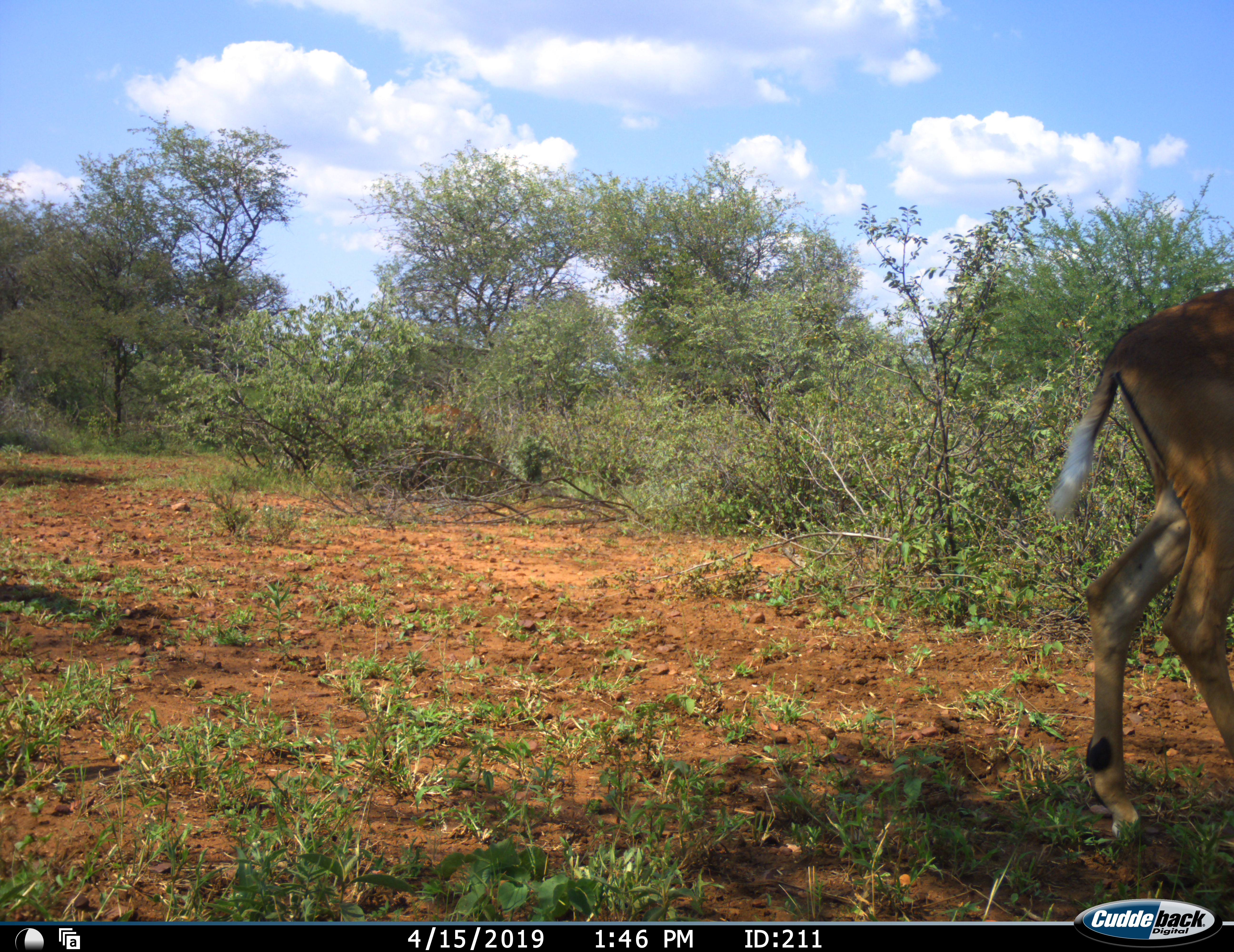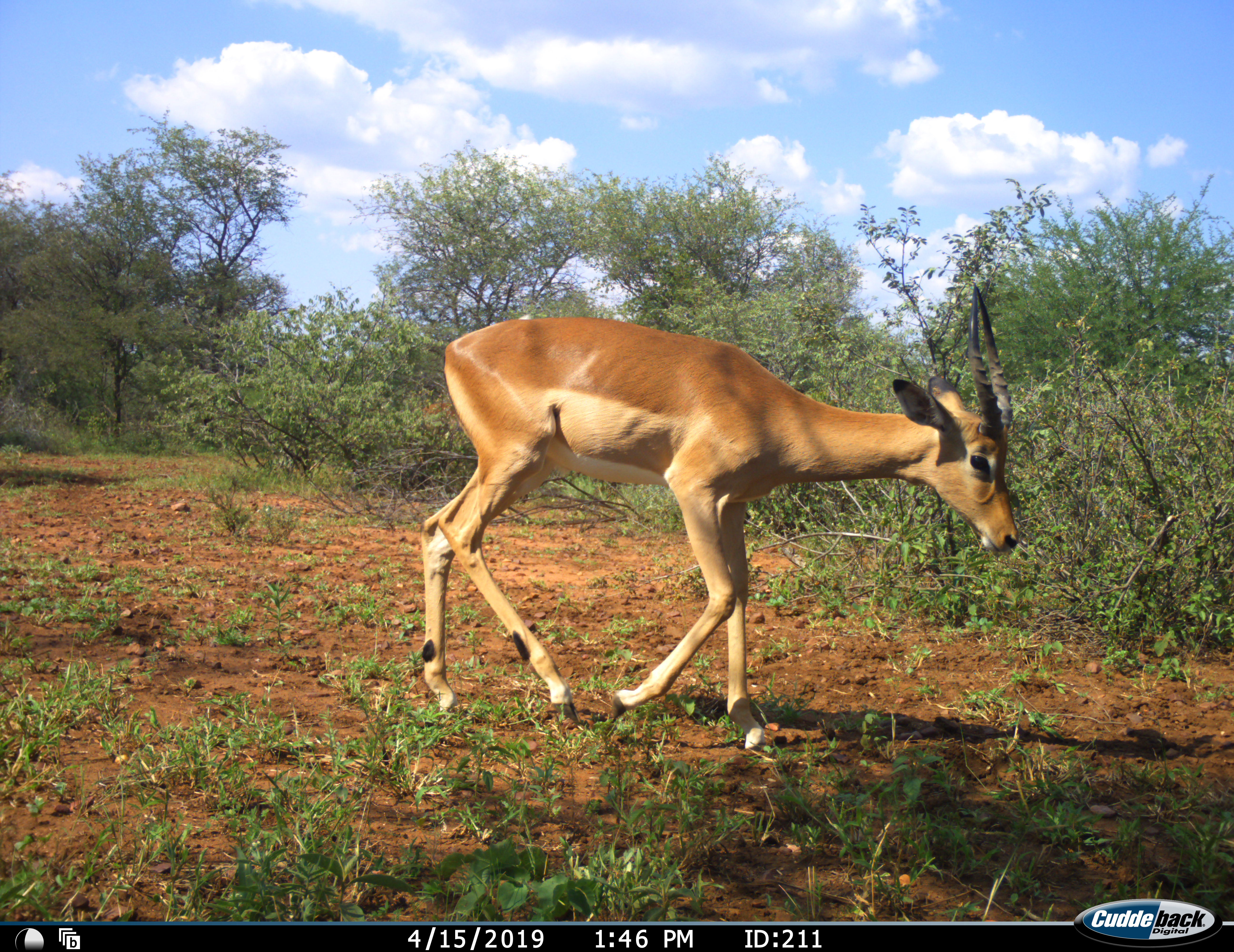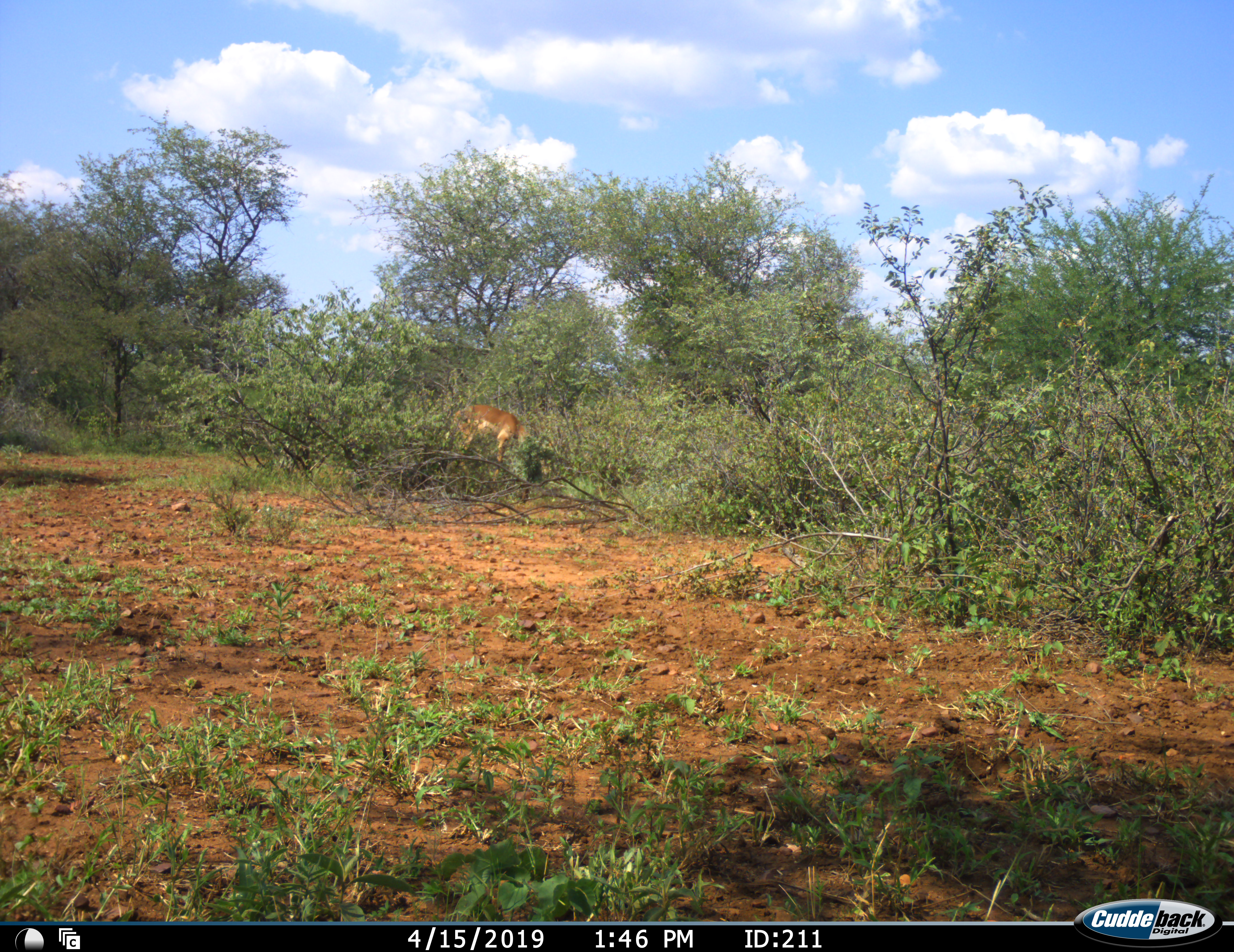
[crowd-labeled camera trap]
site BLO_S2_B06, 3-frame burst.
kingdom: Animalia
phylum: Chordata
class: Mammalia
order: Artiodactyla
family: Bovidae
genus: Aepyceros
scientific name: Aepyceros melampus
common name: impala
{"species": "impala (Aepyceros melampus)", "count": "2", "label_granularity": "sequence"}